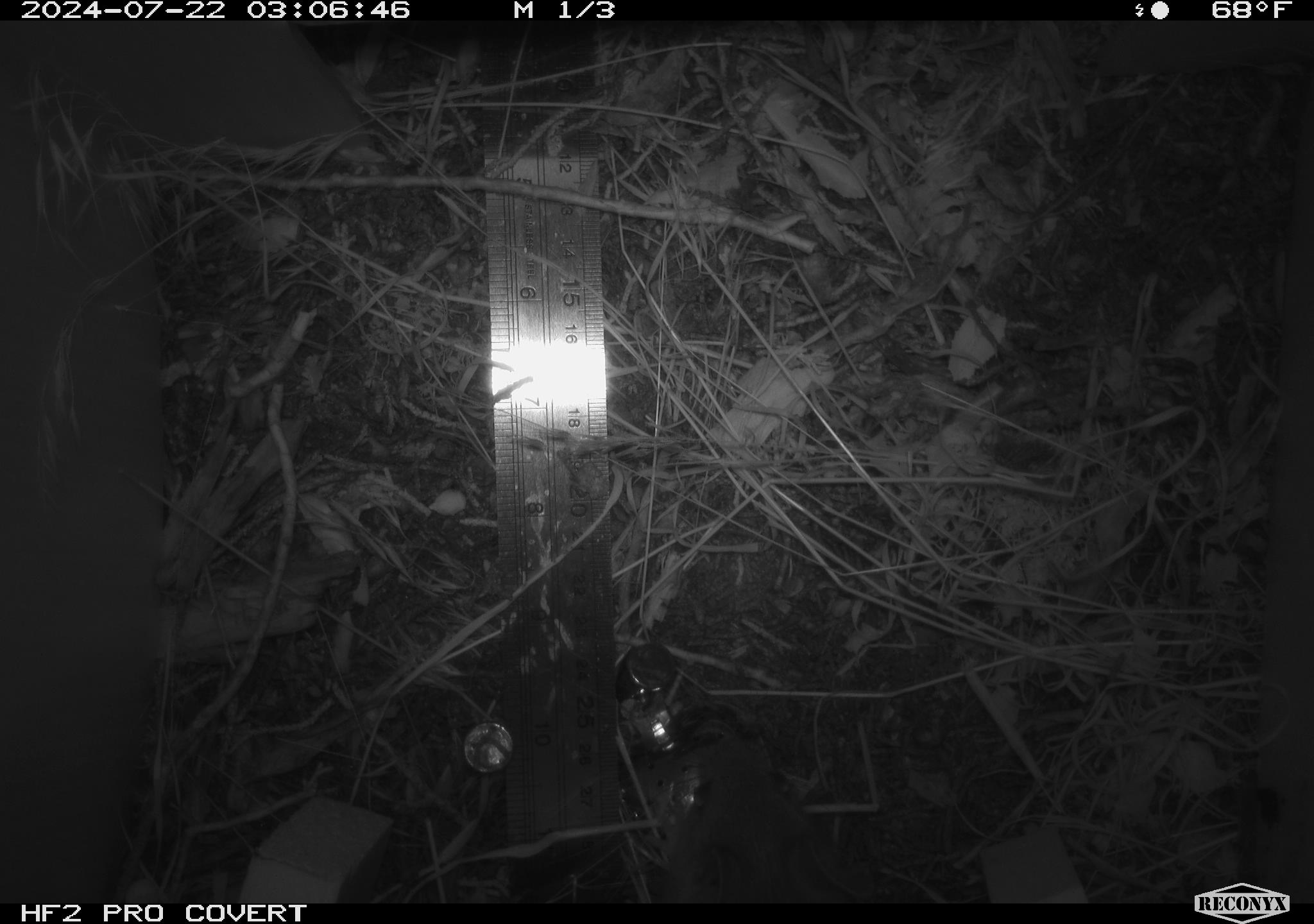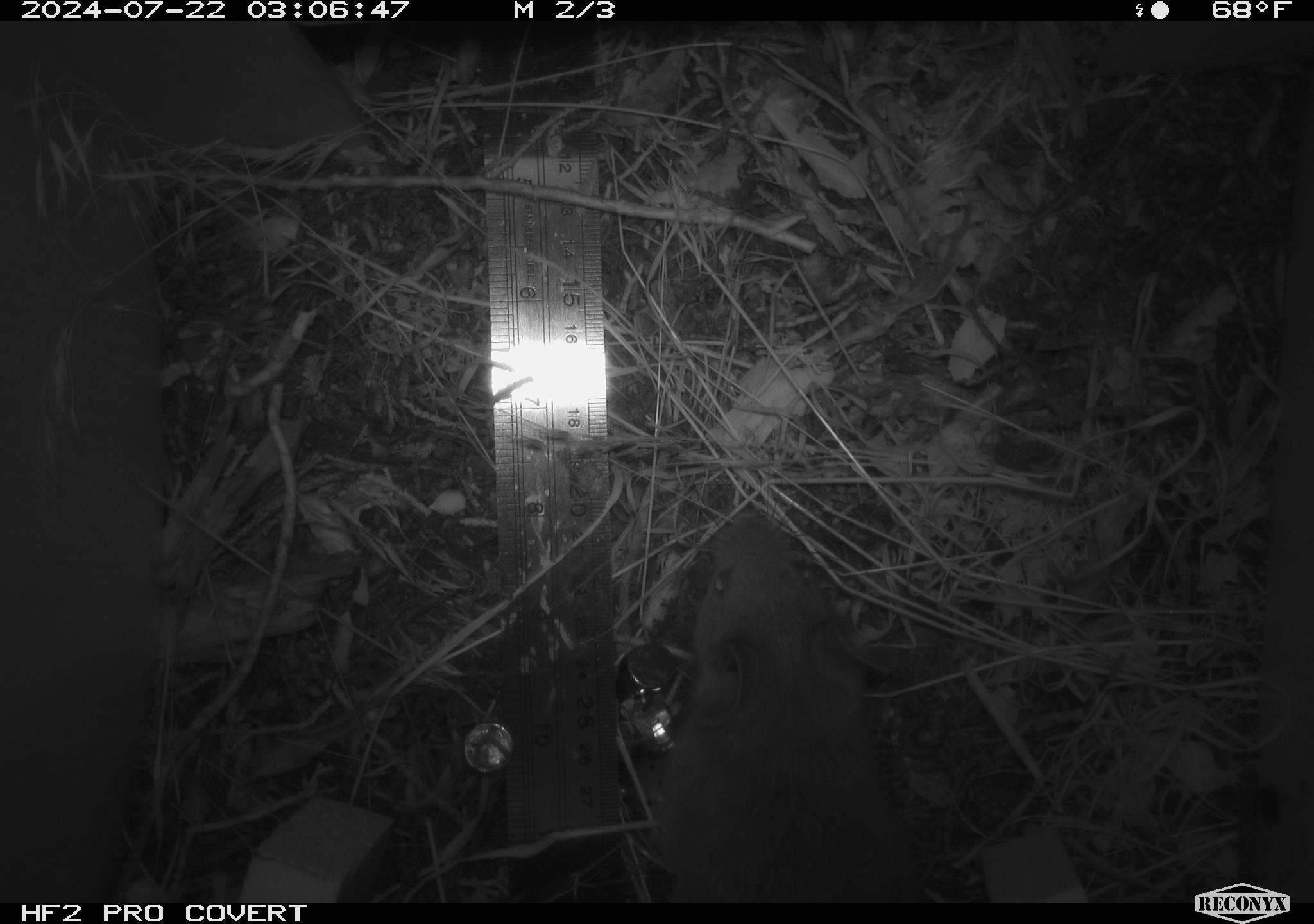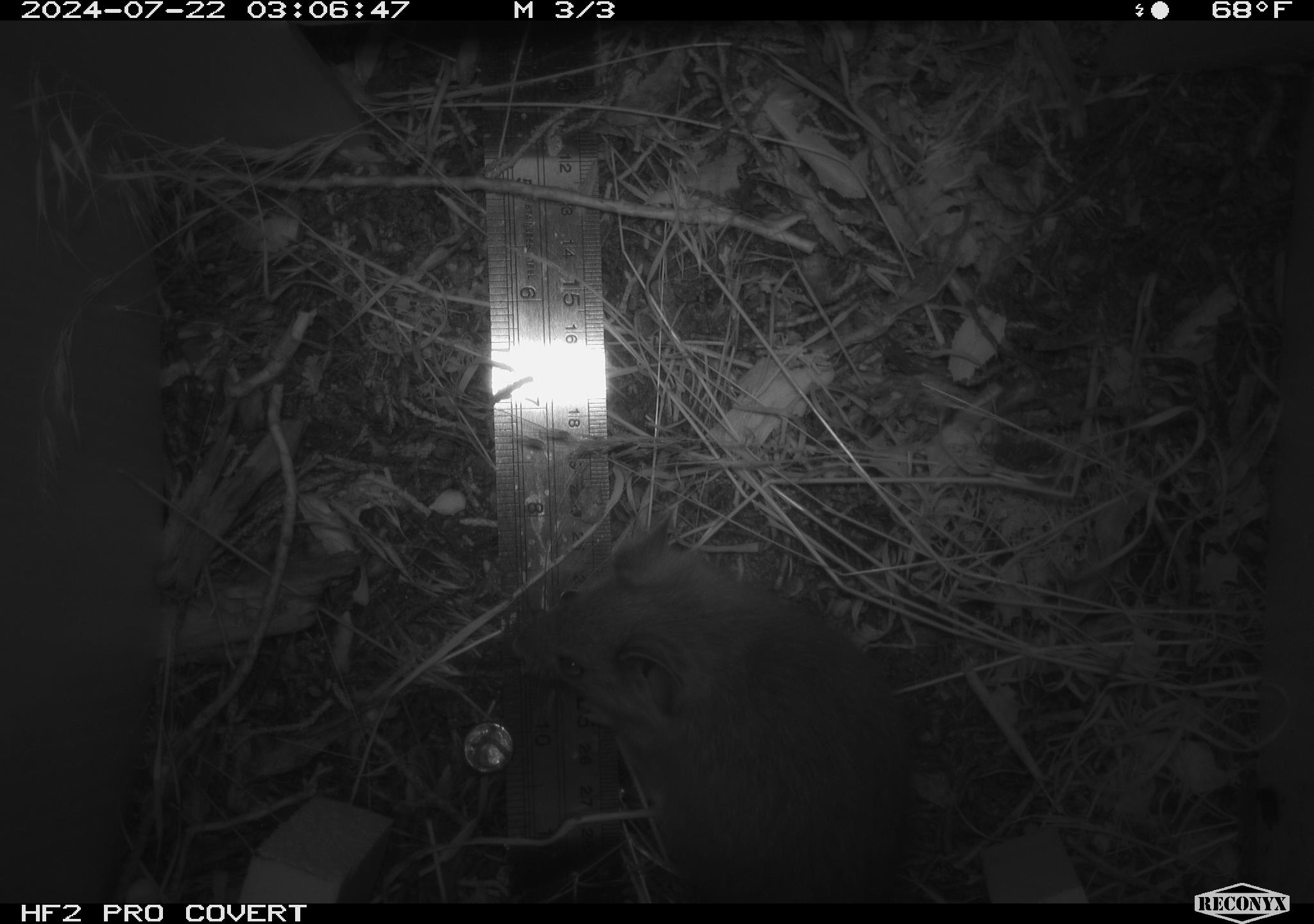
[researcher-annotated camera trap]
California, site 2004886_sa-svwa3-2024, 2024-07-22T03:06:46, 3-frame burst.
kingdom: Animalia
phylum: Chordata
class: Mammalia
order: Rodentia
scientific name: Rodentia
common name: mouse species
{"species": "mouse species (Rodentia)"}